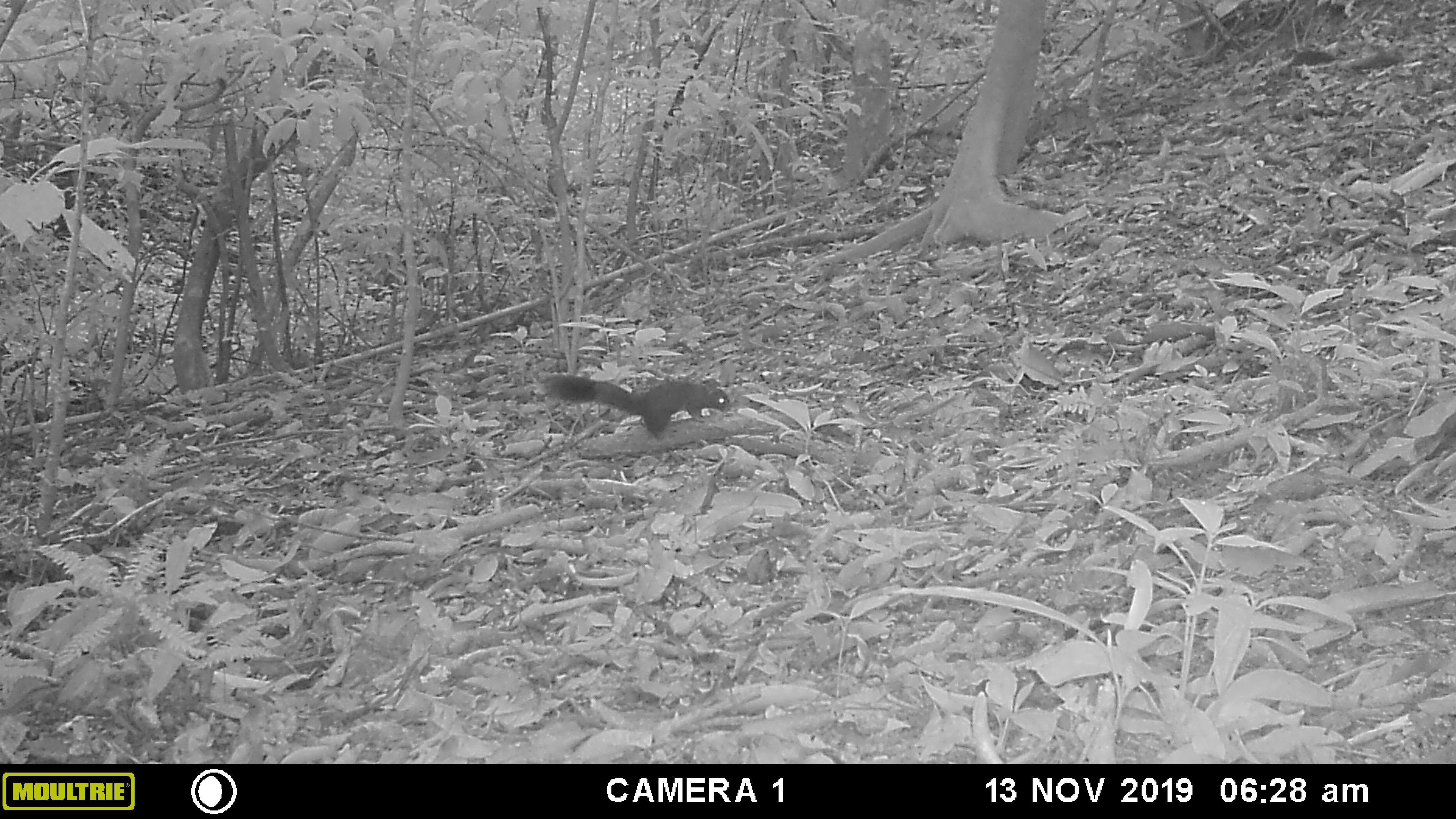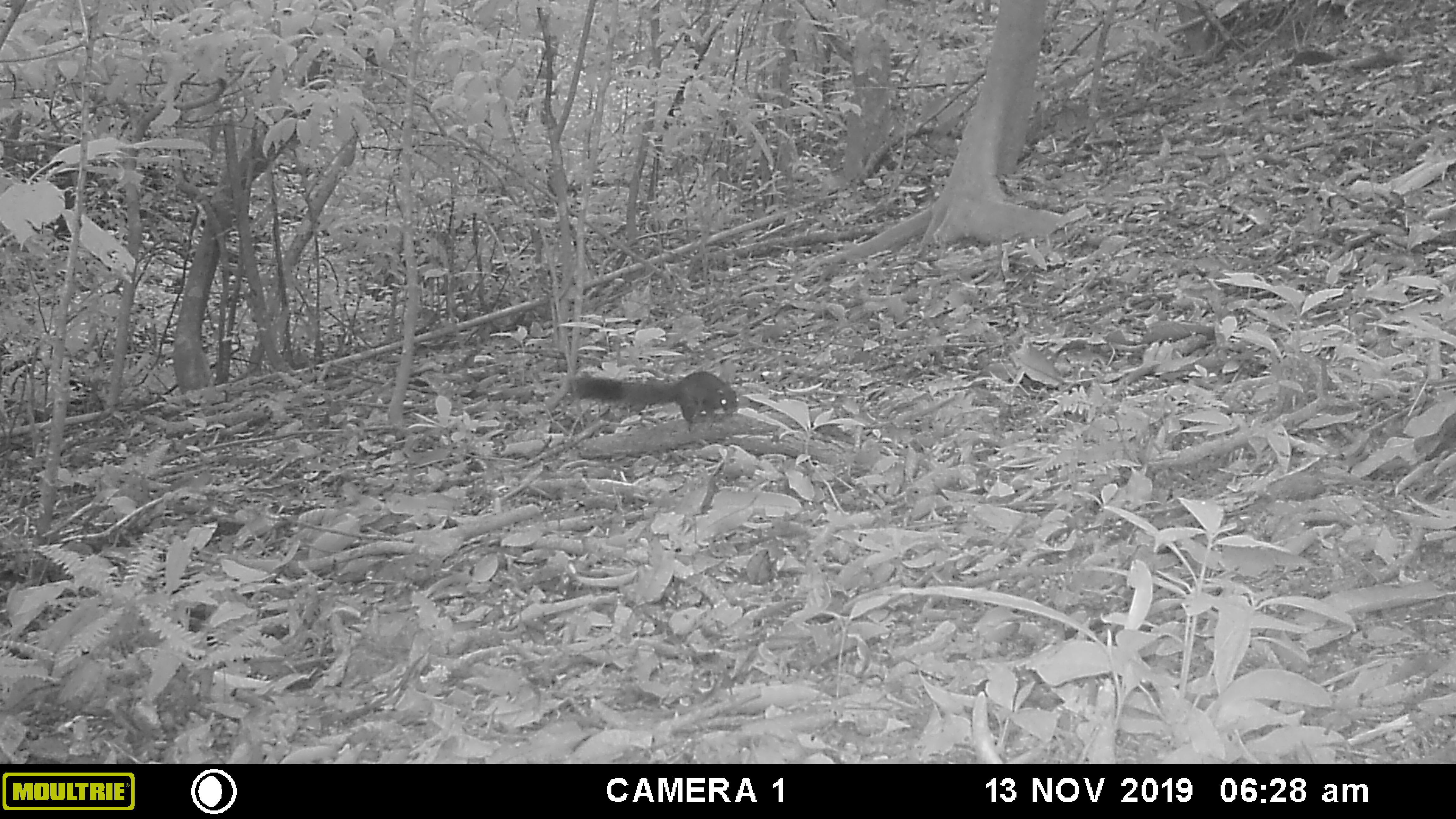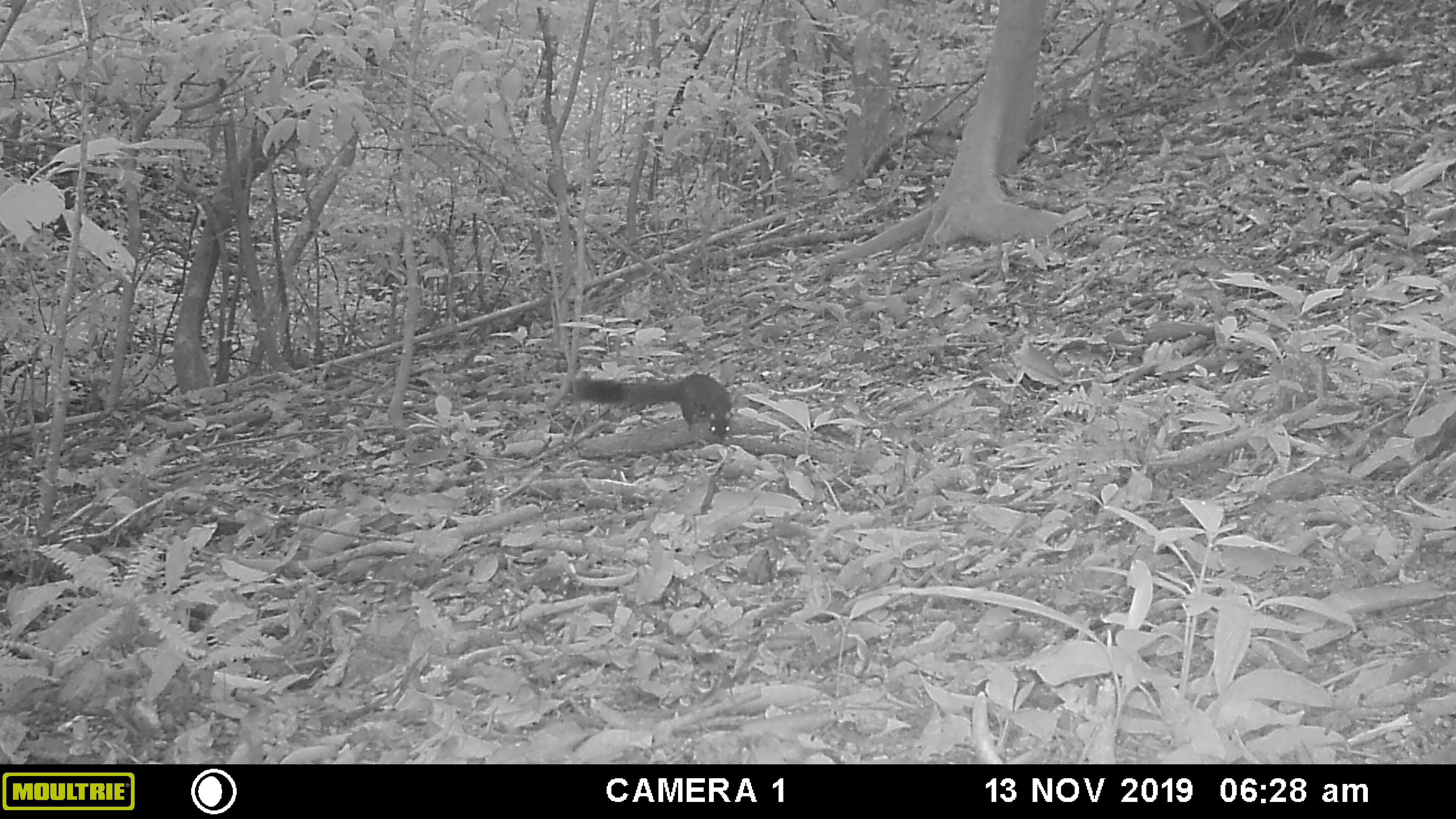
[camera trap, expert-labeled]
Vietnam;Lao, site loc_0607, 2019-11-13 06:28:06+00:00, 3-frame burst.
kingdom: Animalia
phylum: Chordata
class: Mammalia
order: Rodentia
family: Sciuridae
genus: Callosciurus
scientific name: Callosciurus erythraeus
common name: pallas's squirrel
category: pallass squirrel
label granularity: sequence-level